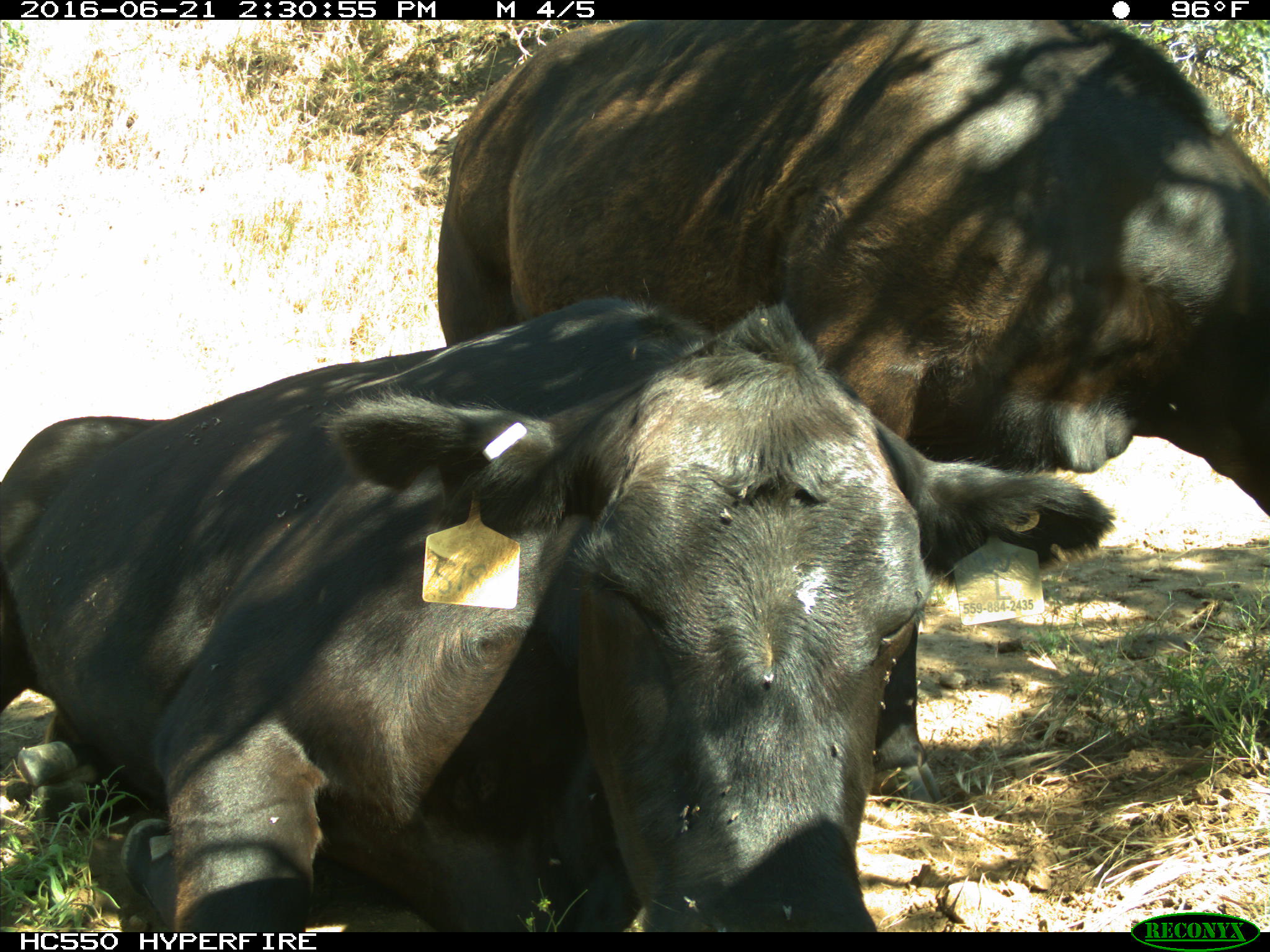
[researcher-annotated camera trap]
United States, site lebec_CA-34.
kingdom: Animalia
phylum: Chordata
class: Mammalia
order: Artiodactyla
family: Bovidae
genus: Bos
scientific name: Bos taurus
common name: domestic cow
Bos taurus (domestic cow).